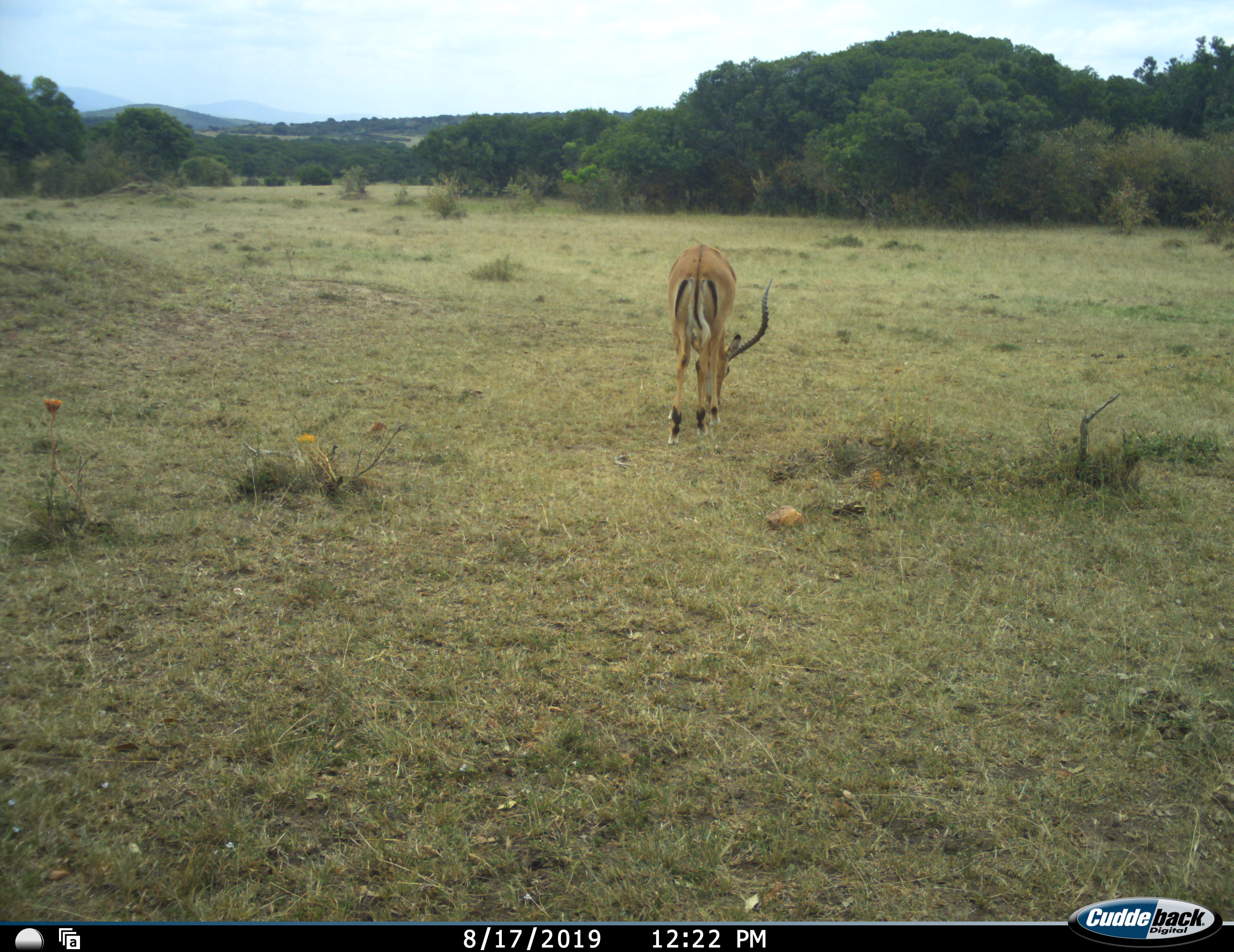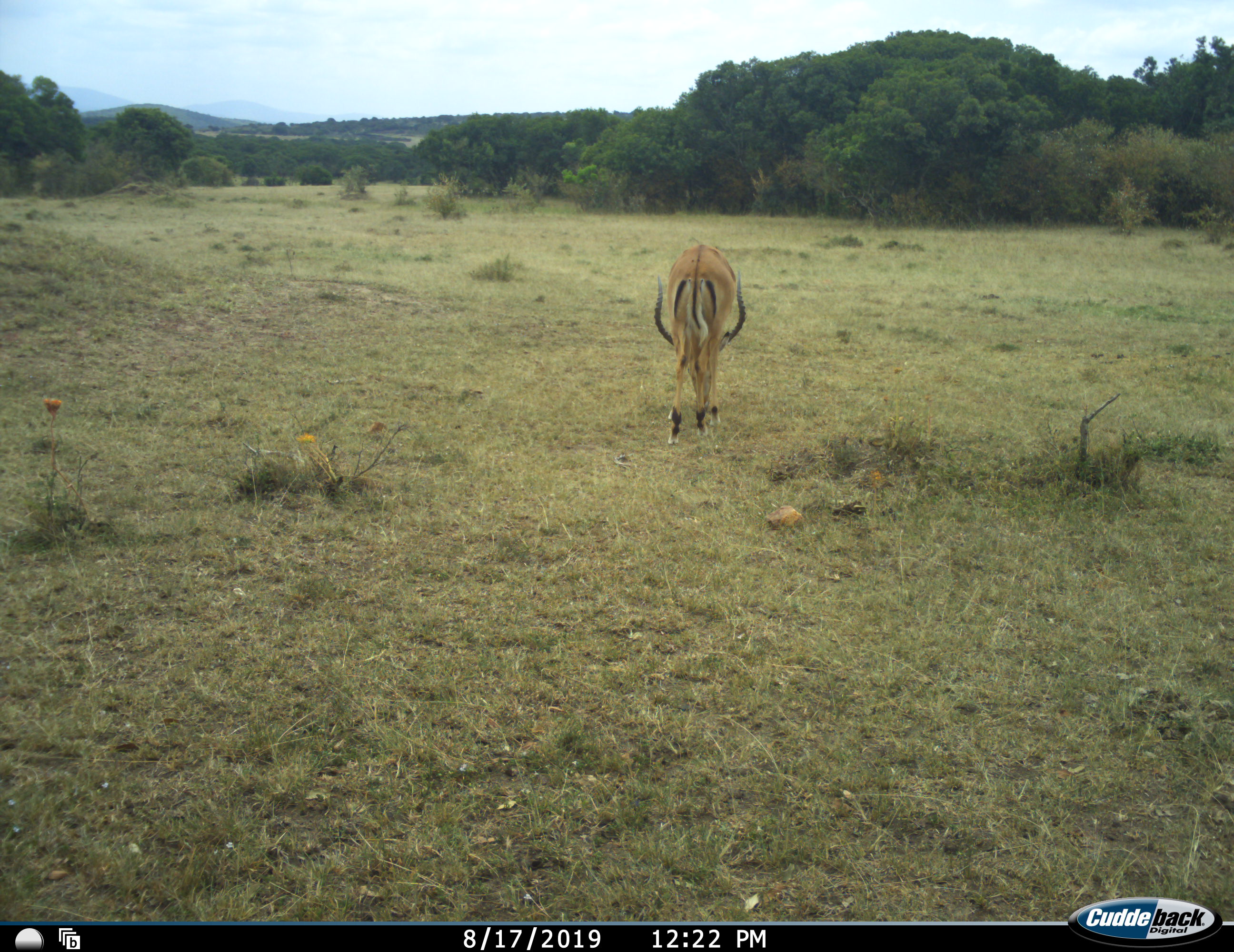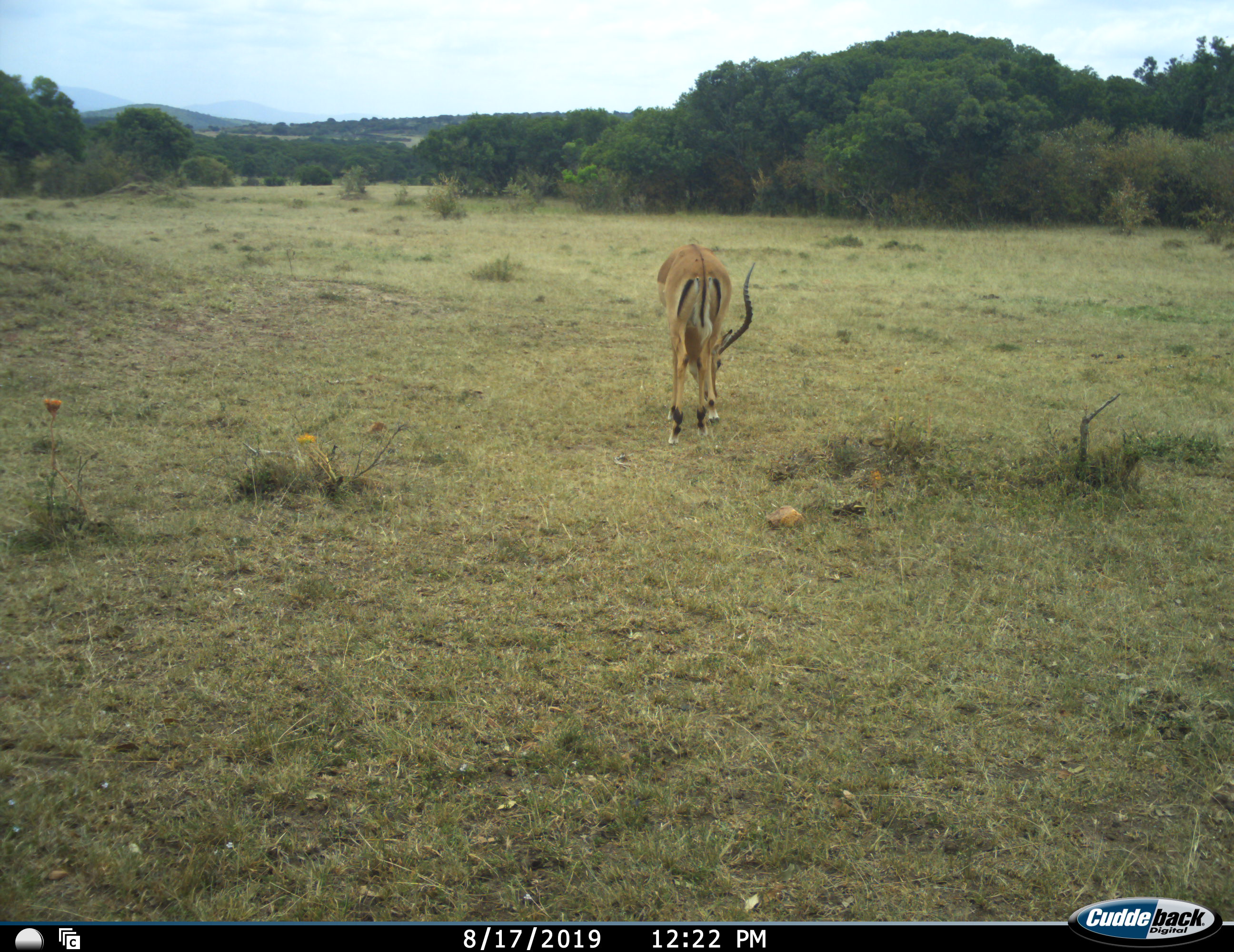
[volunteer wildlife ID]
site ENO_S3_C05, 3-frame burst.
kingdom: Animalia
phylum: Chordata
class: Mammalia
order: Artiodactyla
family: Bovidae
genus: Aepyceros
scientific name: Aepyceros melampus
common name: impala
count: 1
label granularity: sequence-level